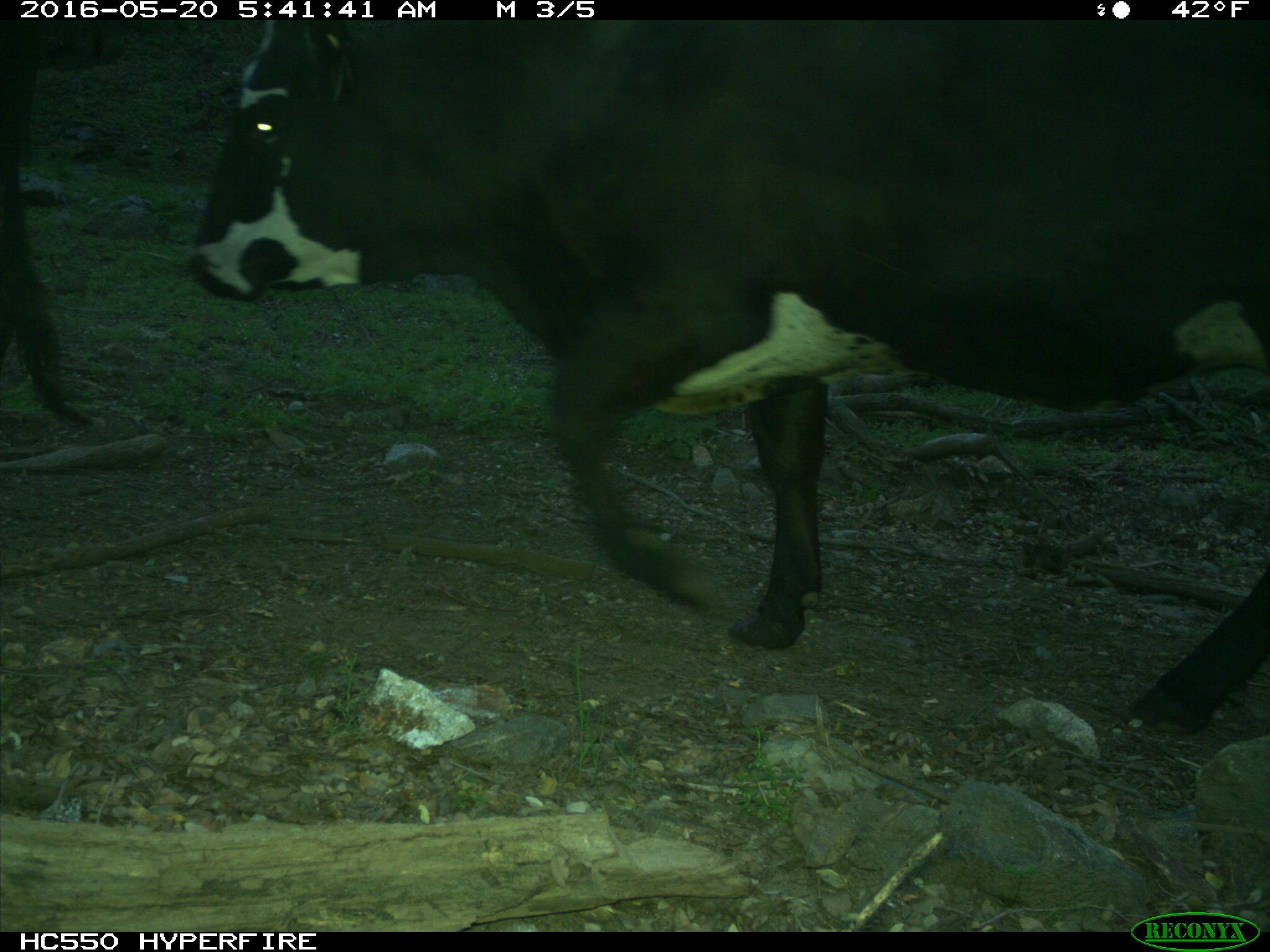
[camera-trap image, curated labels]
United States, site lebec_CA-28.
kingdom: Animalia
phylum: Chordata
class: Mammalia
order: Artiodactyla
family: Bovidae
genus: Bos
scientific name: Bos taurus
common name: domestic cow